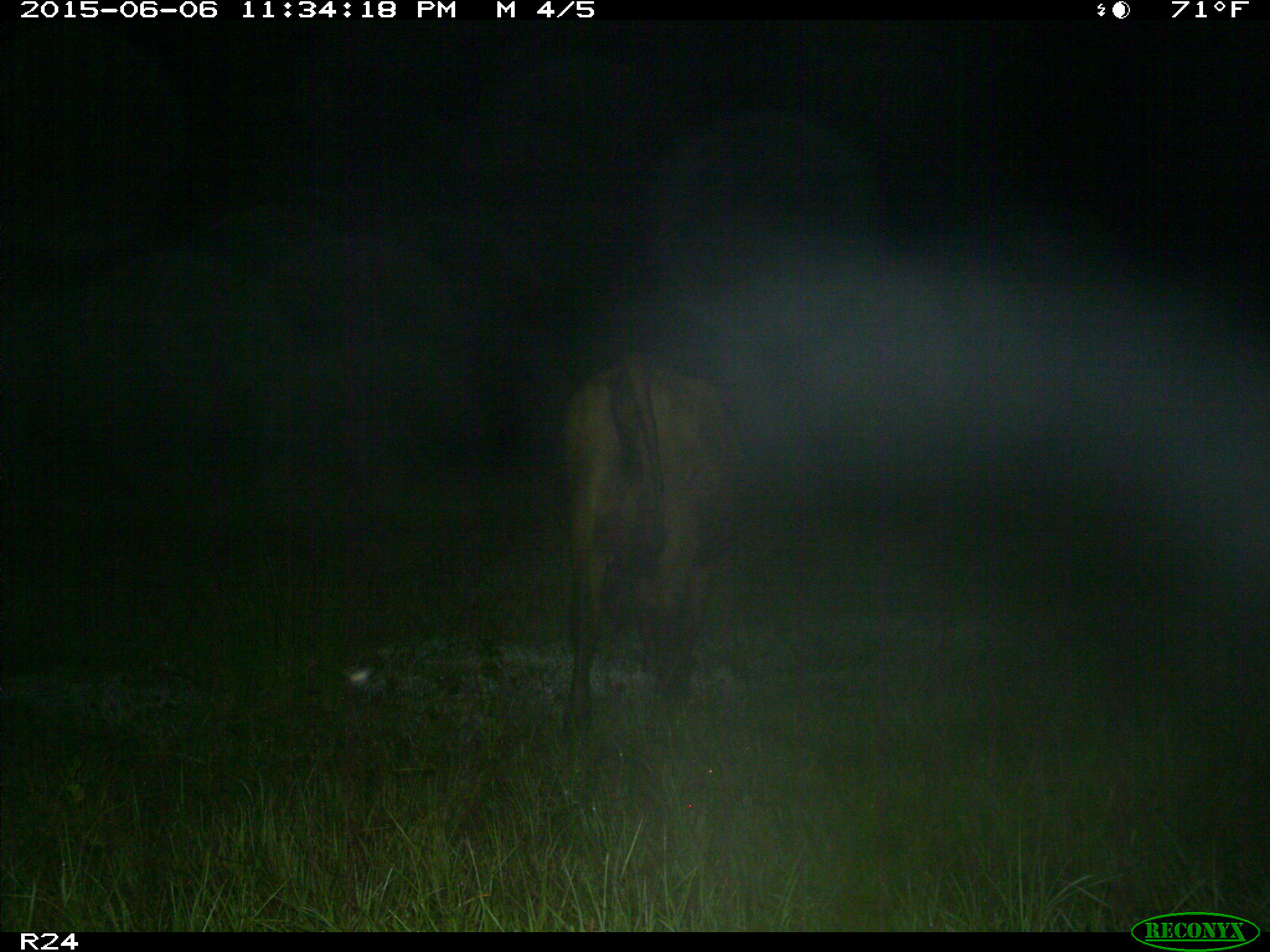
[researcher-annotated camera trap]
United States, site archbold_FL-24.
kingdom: Animalia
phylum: Chordata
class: Mammalia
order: Artiodactyla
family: Bovidae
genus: Bos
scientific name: Bos taurus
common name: domestic cow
Bos taurus (domestic cow).